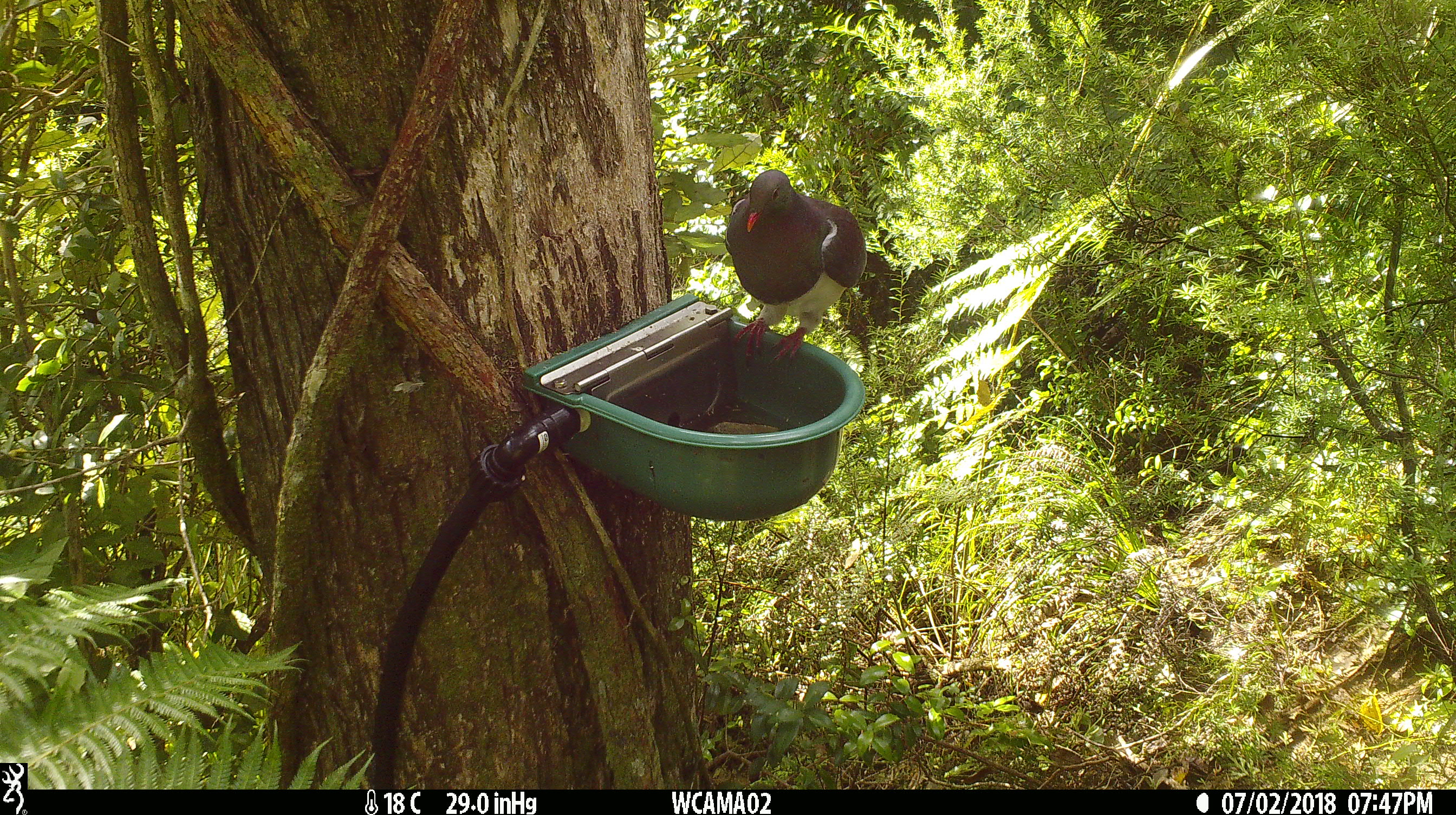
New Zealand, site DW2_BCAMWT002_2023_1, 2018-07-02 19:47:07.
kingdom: Animalia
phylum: Chordata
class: Aves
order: Columbiformes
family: Columbidae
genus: Hemiphaga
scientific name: Hemiphaga novaeseelandiae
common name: new zealand pigeon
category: kereru